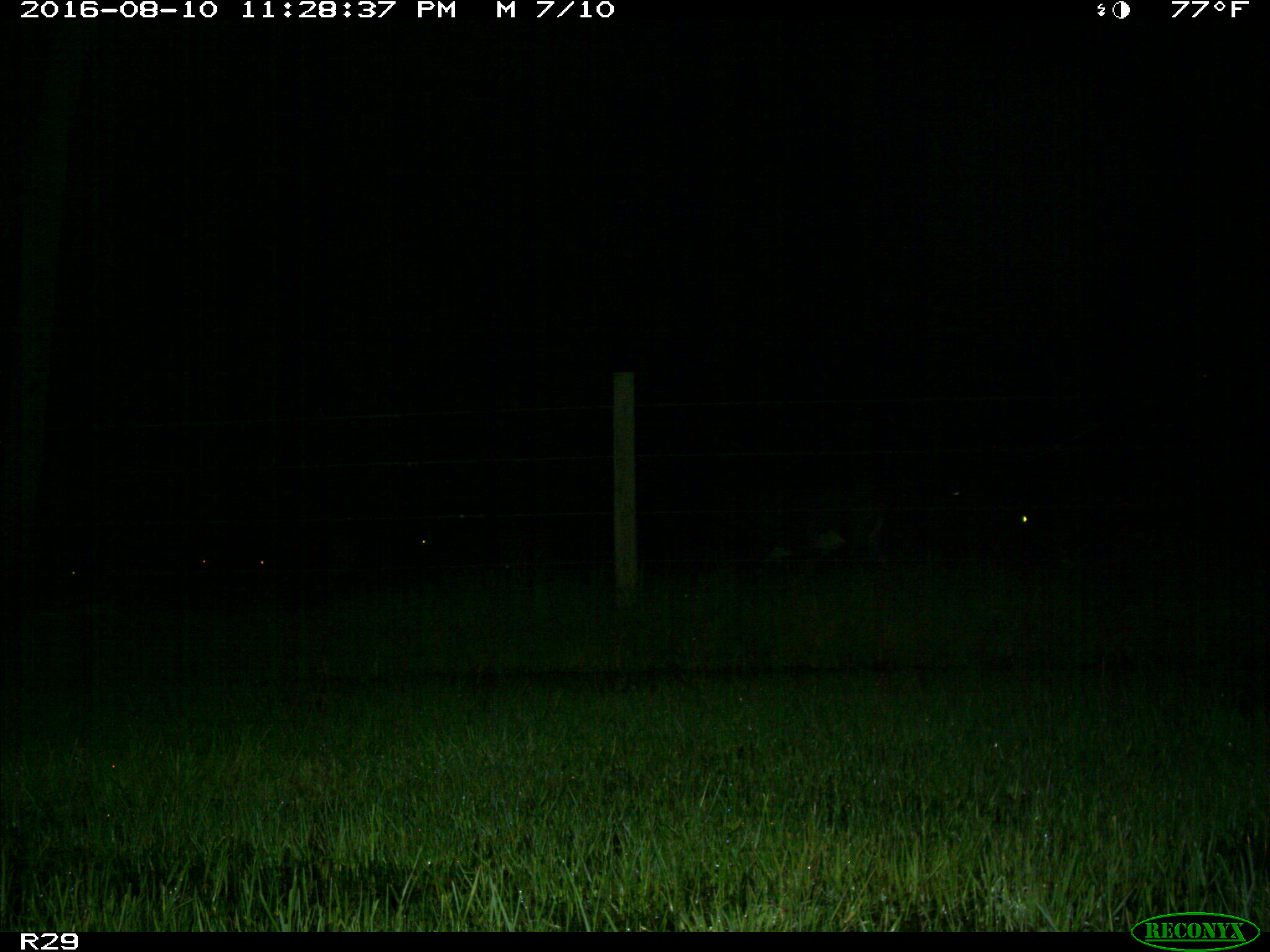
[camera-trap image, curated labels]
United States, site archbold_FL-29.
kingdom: Animalia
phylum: Chordata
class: Mammalia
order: Artiodactyla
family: Bovidae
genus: Bos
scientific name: Bos taurus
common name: domestic cow